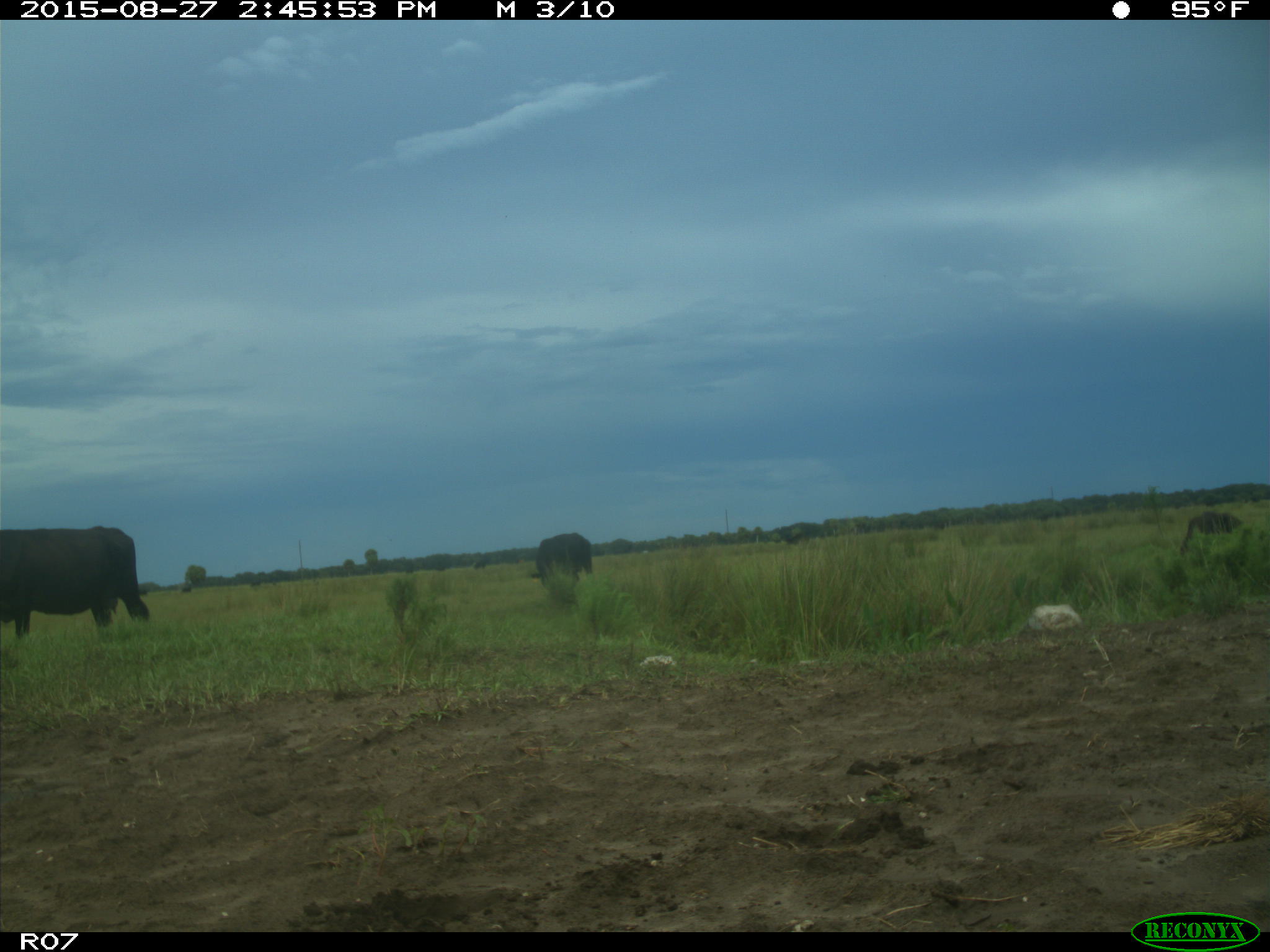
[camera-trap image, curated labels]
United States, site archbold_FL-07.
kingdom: Animalia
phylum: Chordata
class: Mammalia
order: Artiodactyla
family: Bovidae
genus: Bos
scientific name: Bos taurus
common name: domestic cow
Bos taurus (domestic cow).